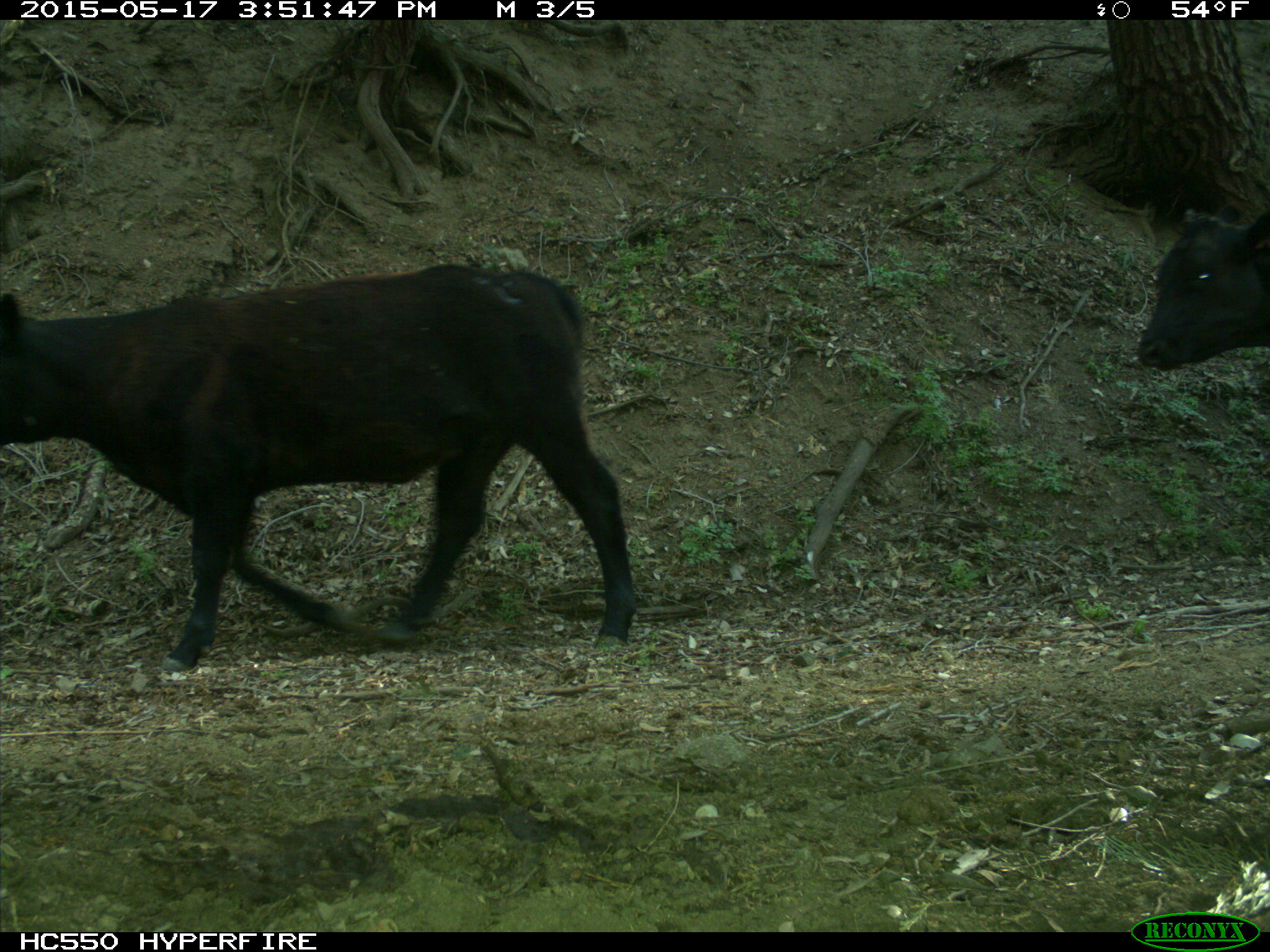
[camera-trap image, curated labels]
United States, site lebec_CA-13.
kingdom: Animalia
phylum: Chordata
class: Mammalia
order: Artiodactyla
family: Bovidae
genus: Bos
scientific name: Bos taurus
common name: domestic cow